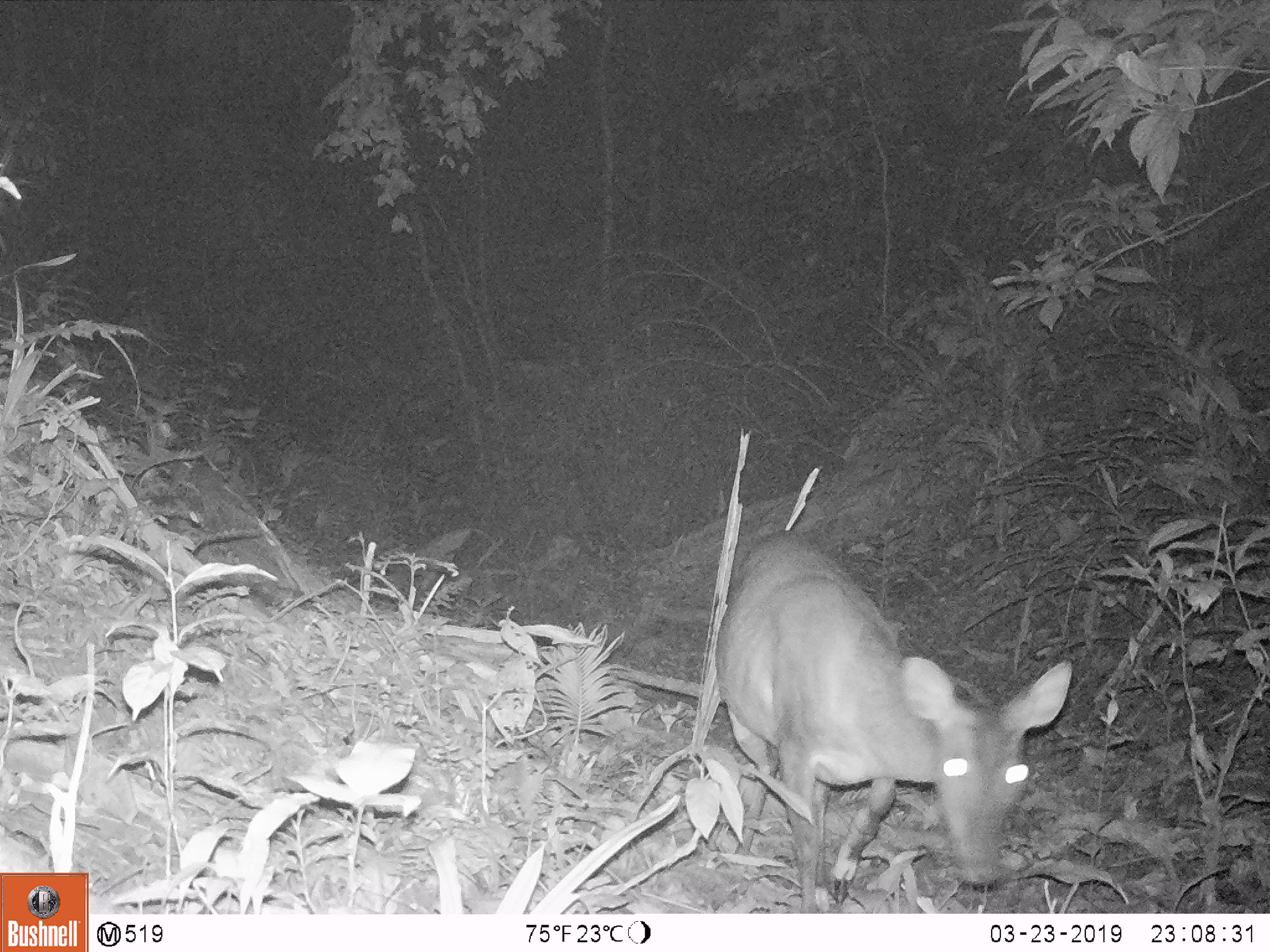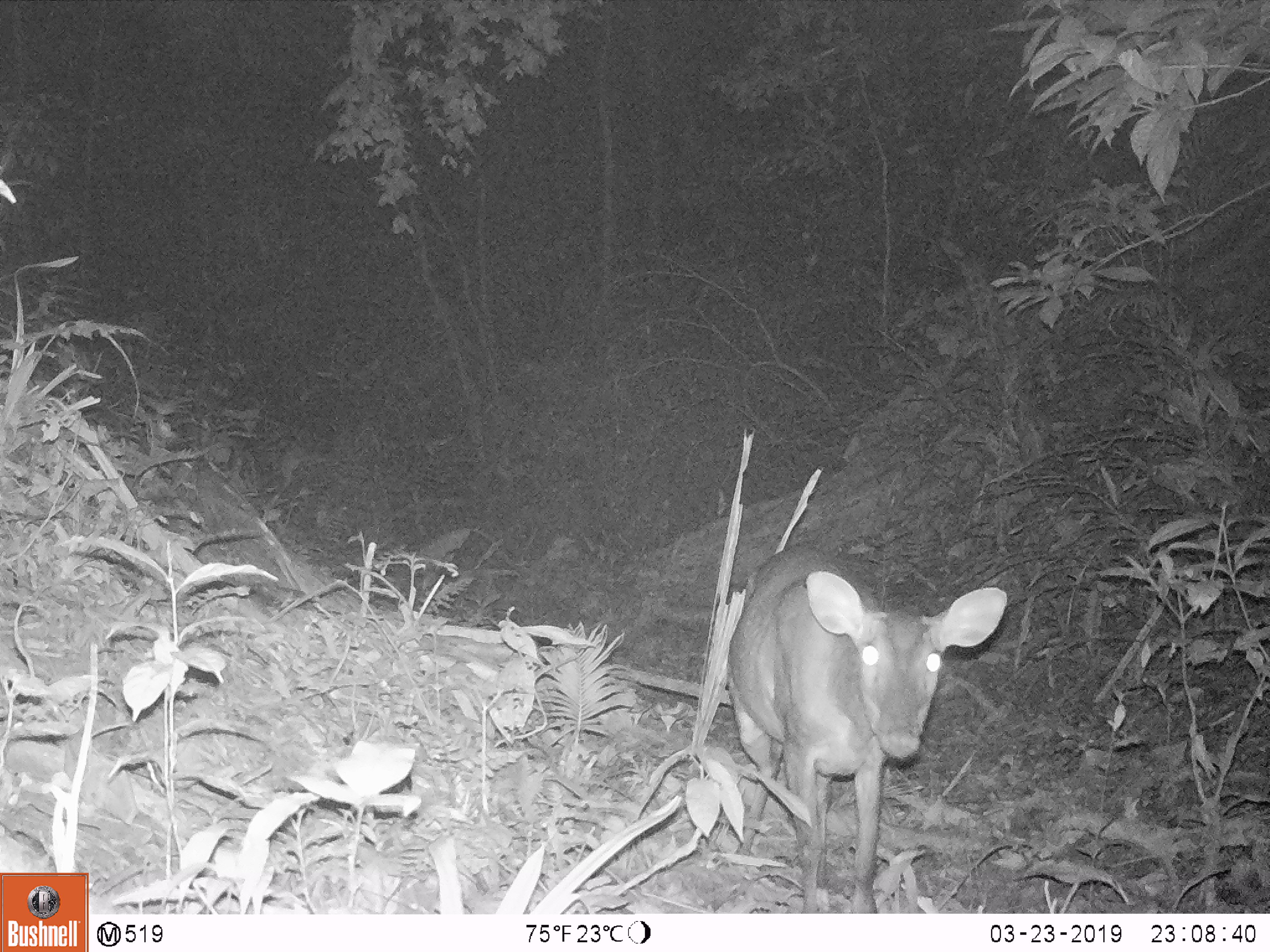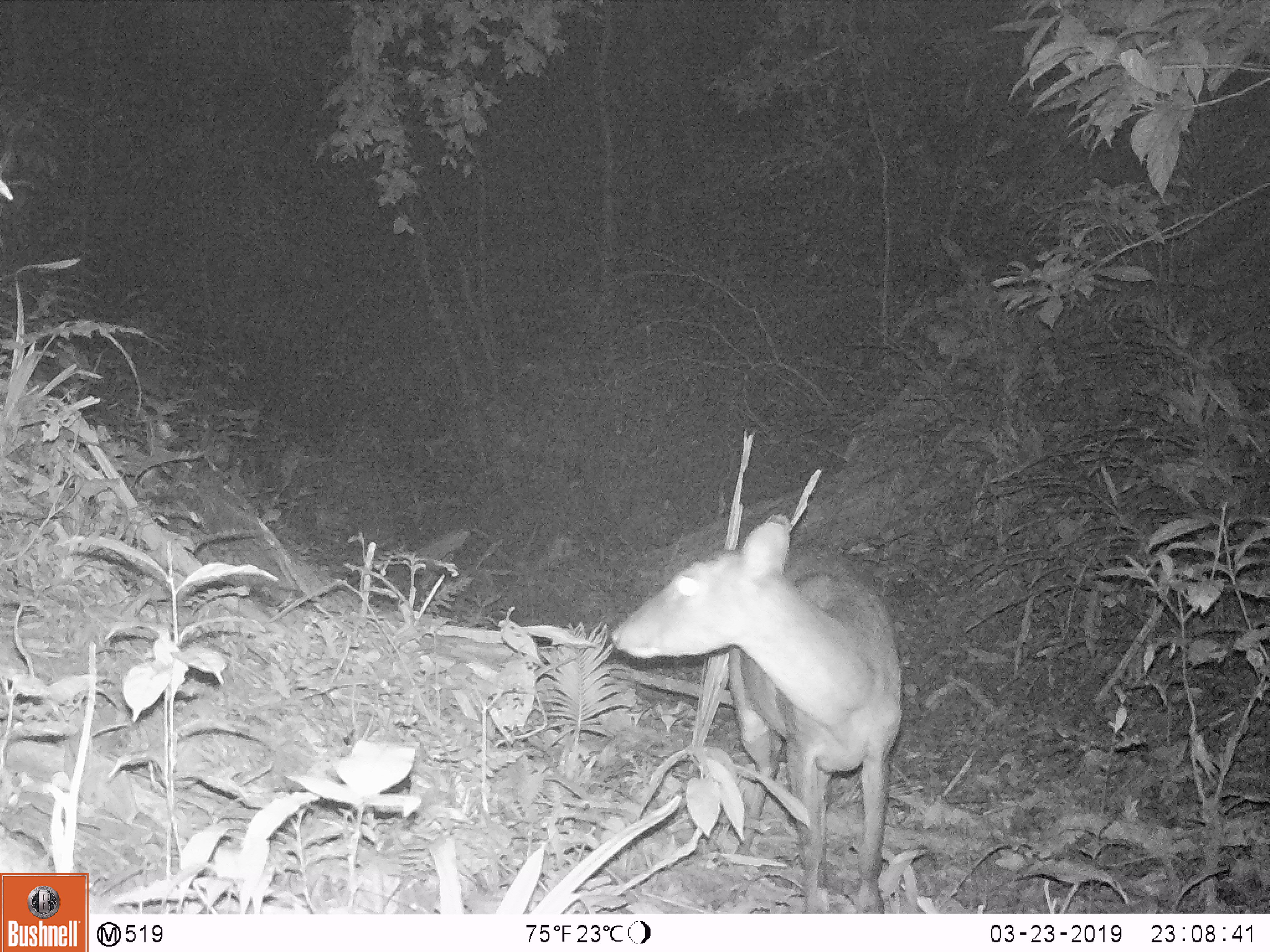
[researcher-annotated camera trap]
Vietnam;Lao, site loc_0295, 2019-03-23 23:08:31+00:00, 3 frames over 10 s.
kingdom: Animalia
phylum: Chordata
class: Mammalia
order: Artiodactyla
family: Cervidae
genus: Muntiacus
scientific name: Muntiacus vuquangensis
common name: large-antlered muntjac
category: large antlered muntjac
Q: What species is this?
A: Large antlered muntjac (large-antlered muntjac) (Muntiacus vuquangensis).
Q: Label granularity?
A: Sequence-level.